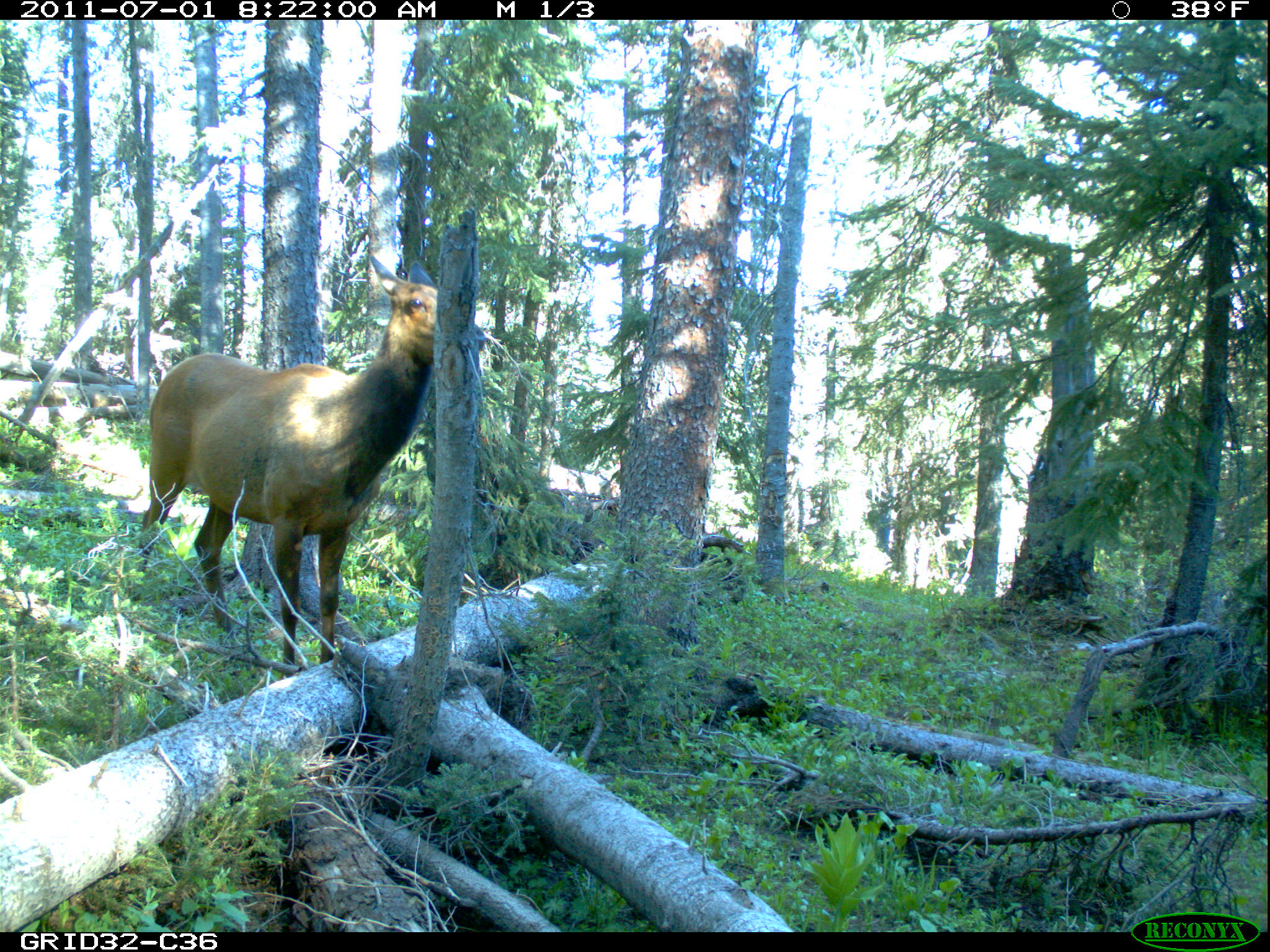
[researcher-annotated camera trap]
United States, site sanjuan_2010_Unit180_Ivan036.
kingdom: Animalia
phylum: Chordata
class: Mammalia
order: Artiodactyla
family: Cervidae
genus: Cervus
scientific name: Cervus elaphus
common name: red deer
Cervus elaphus (red deer).